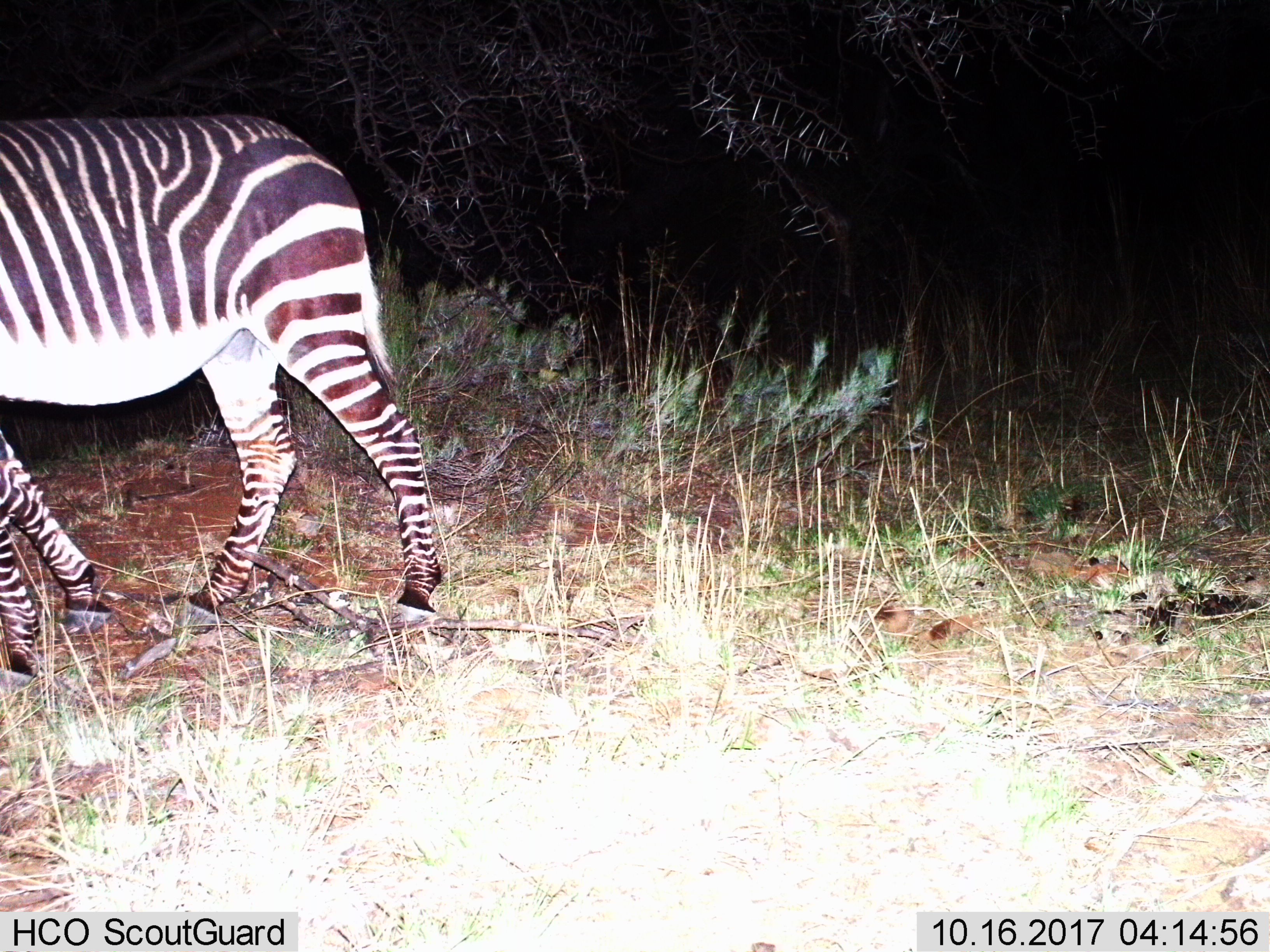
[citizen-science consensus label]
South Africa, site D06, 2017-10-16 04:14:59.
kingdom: Animalia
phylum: Chordata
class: Mammalia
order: Perissodactyla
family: Equidae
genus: Equus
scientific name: Equus zebra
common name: mountain zebra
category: zebramountain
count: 1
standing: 12%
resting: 0%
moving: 88%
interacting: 0%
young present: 0%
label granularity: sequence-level